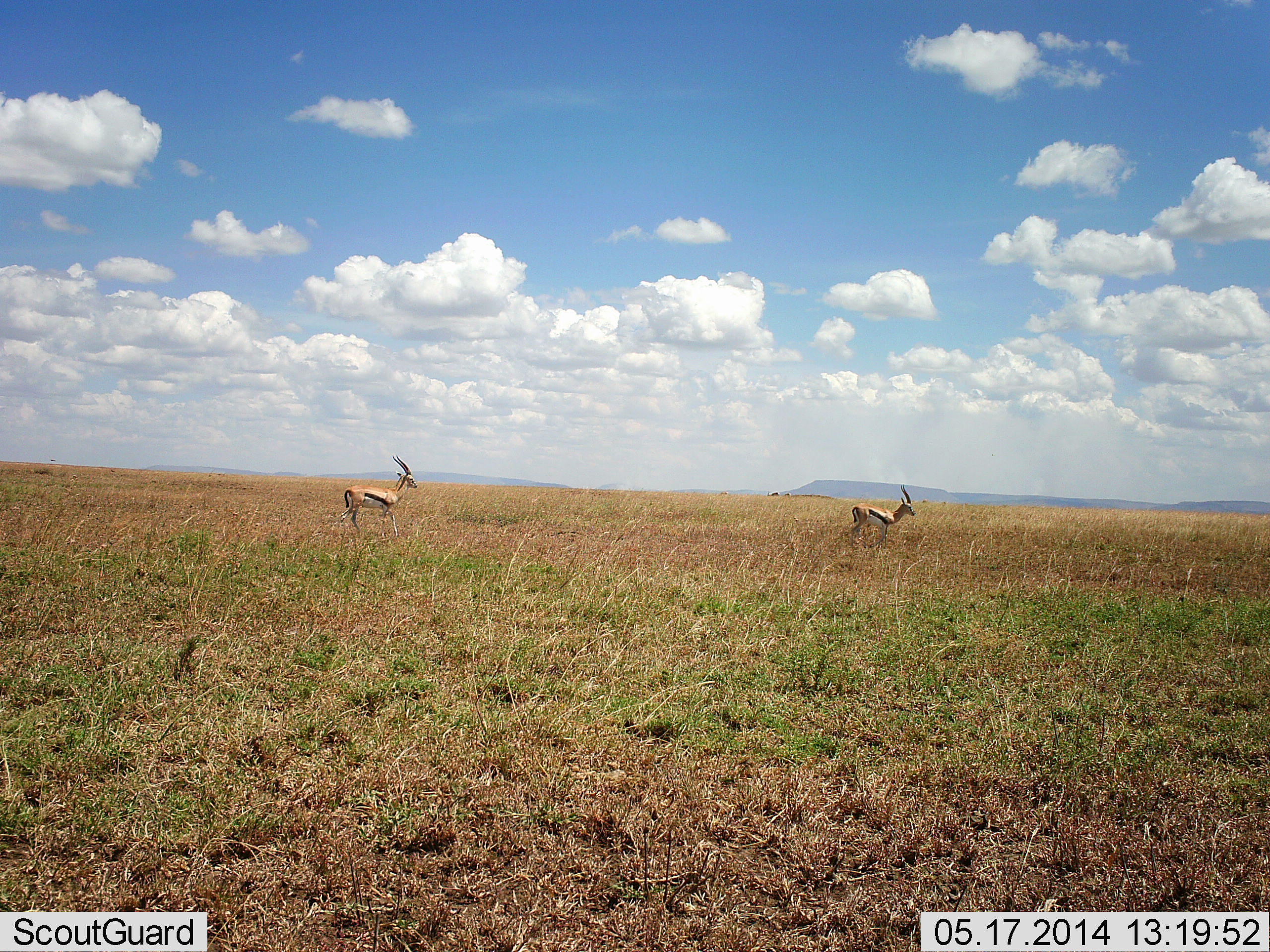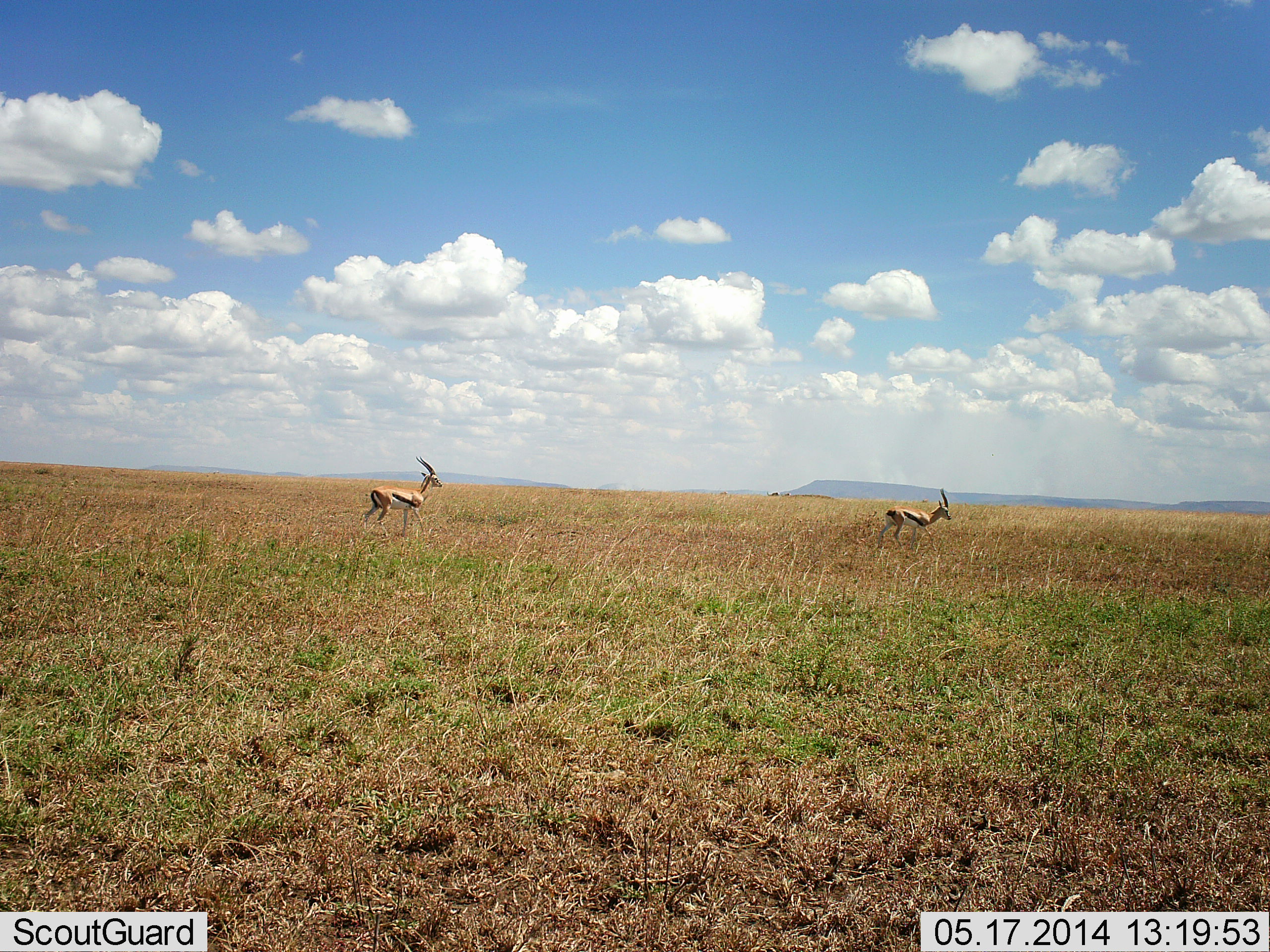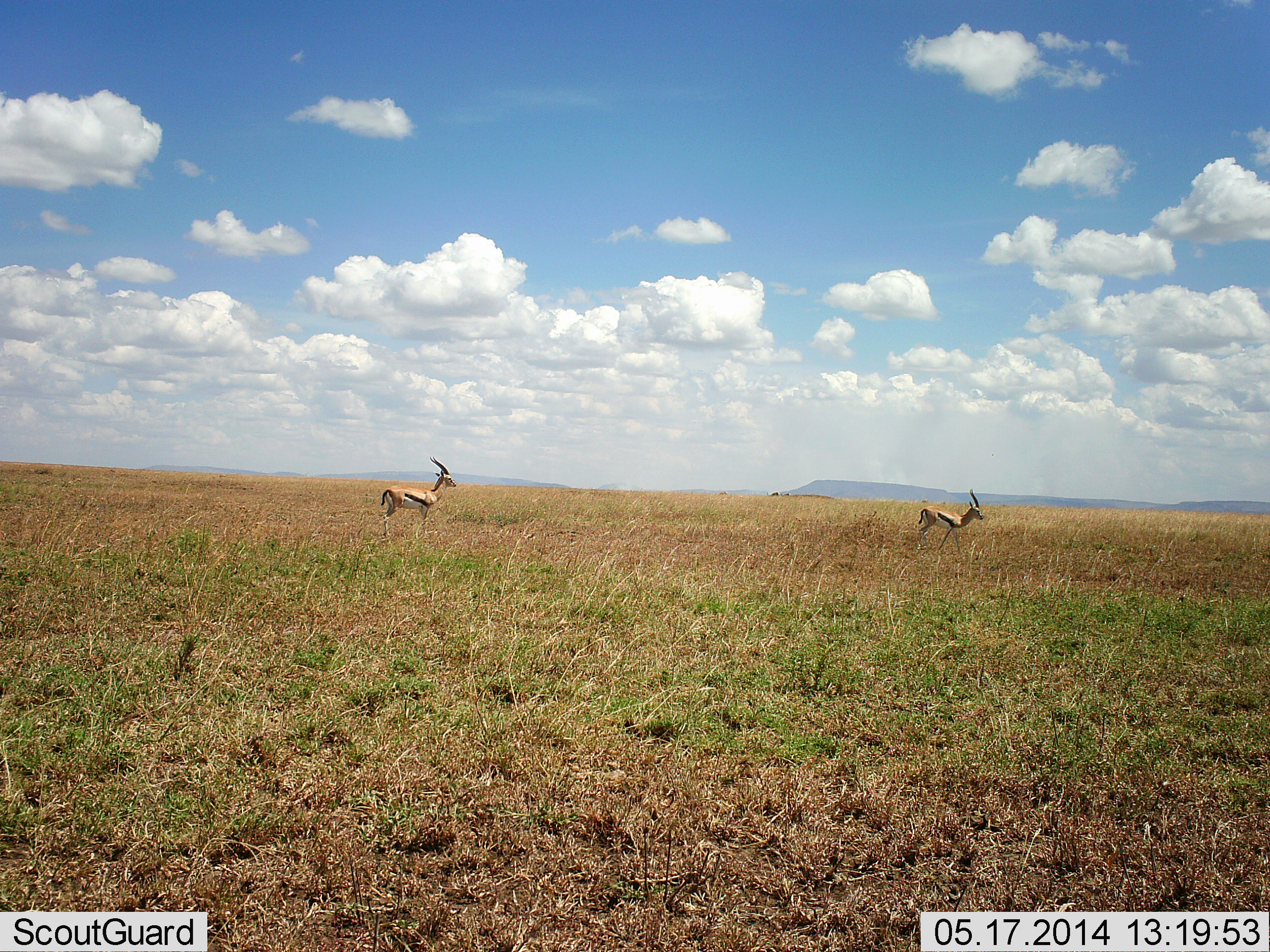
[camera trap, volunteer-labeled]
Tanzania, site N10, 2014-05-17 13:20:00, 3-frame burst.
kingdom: Animalia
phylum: Chordata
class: Mammalia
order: Artiodactyla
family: Bovidae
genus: Eudorcas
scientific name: Eudorcas thomsonii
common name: thomson's gazelle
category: gazellethomsons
Gazellethomsons (thomson's gazelle) (Eudorcas thomsonii), count 2. Behavior (volunteer vote fractions): standing 0%, resting 0%, moving 100%, interacting 0%. Young present (vote fraction): 0%. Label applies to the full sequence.